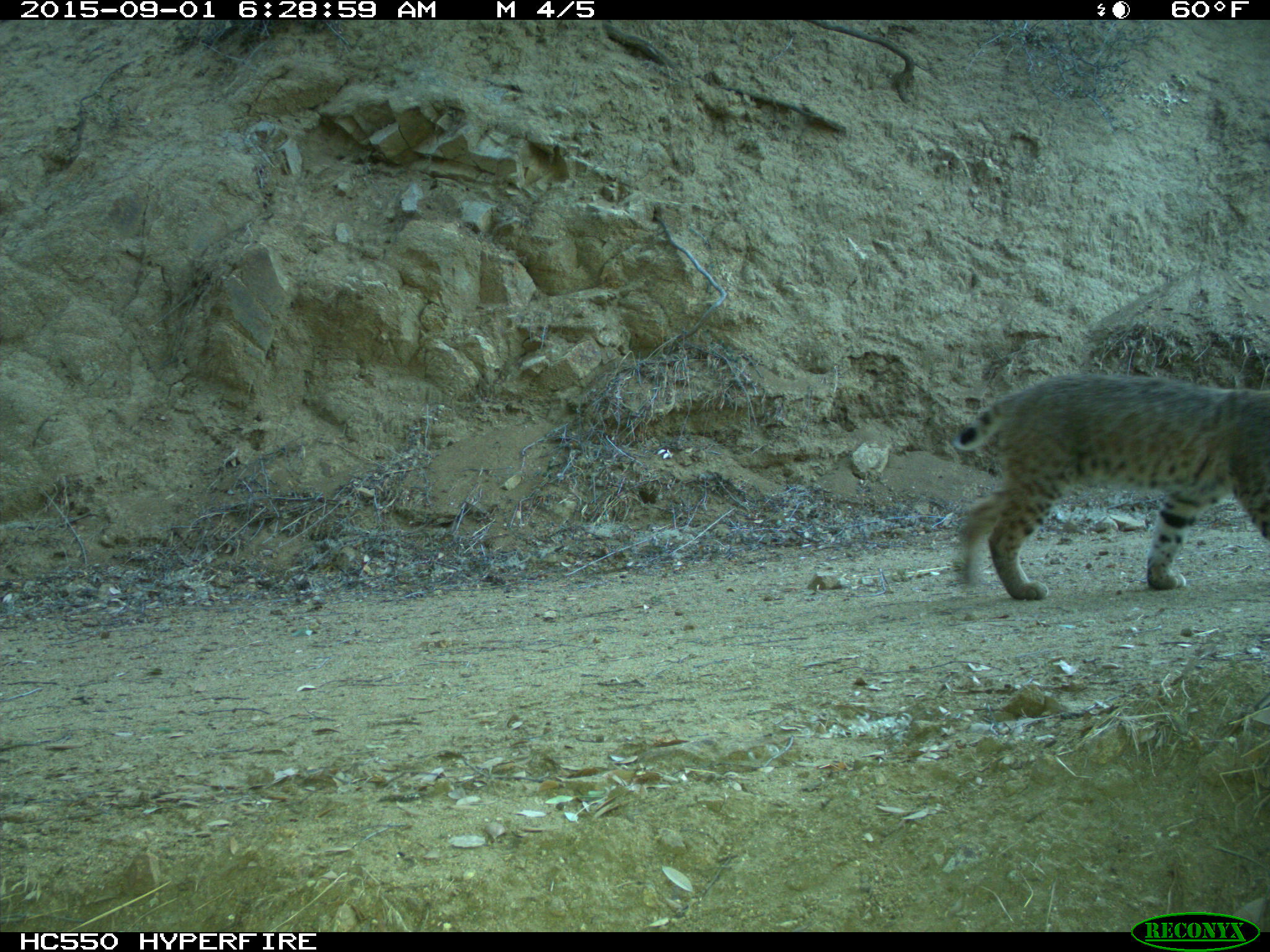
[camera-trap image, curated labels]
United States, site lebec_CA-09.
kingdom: Animalia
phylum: Chordata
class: Mammalia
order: Carnivora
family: Felidae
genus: Lynx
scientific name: Lynx rufus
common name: bobcat